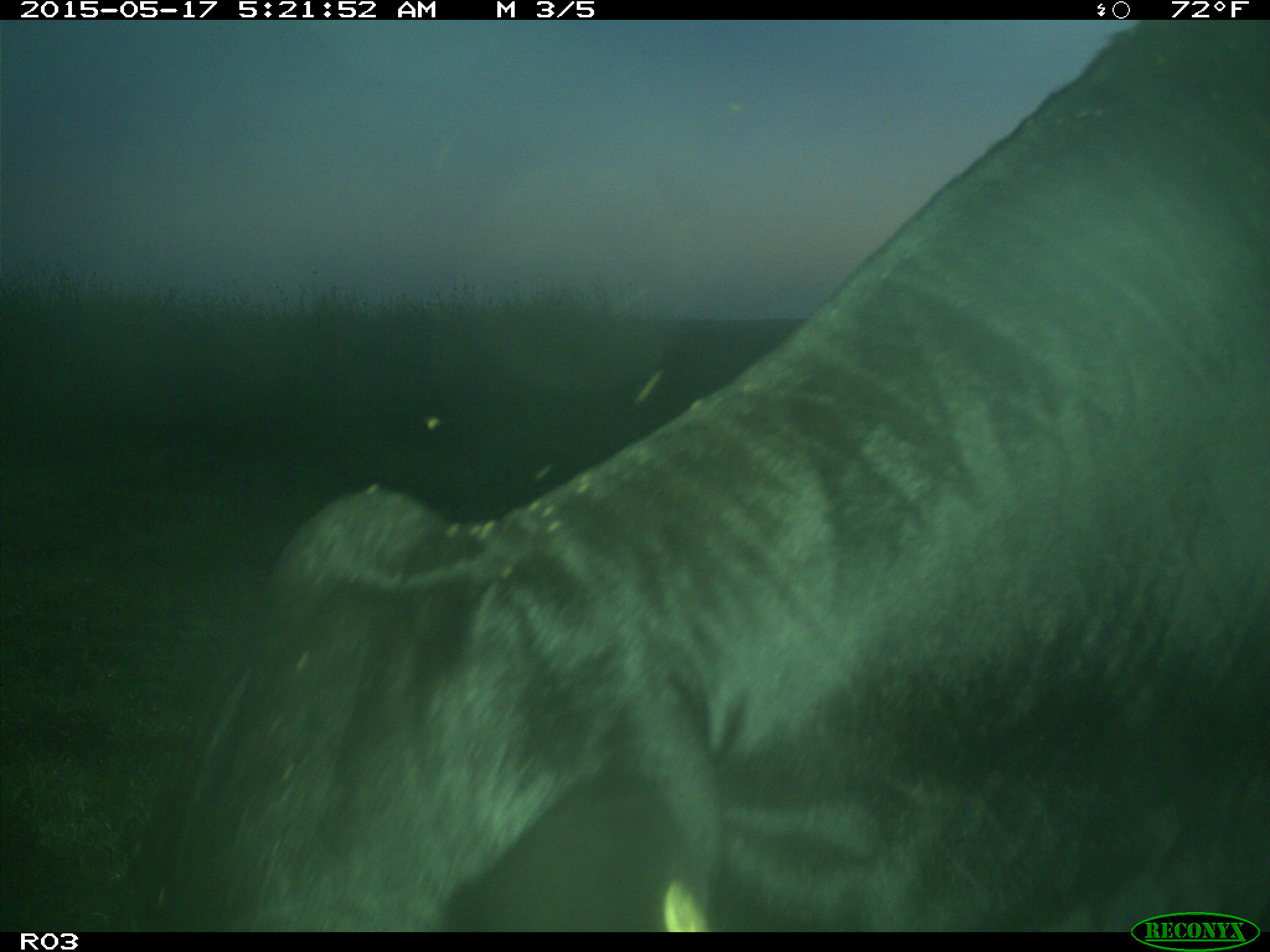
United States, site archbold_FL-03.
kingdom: Animalia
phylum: Chordata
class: Mammalia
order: Artiodactyla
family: Bovidae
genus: Bos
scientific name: Bos taurus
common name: domestic cow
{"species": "Bos taurus (domestic cow)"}